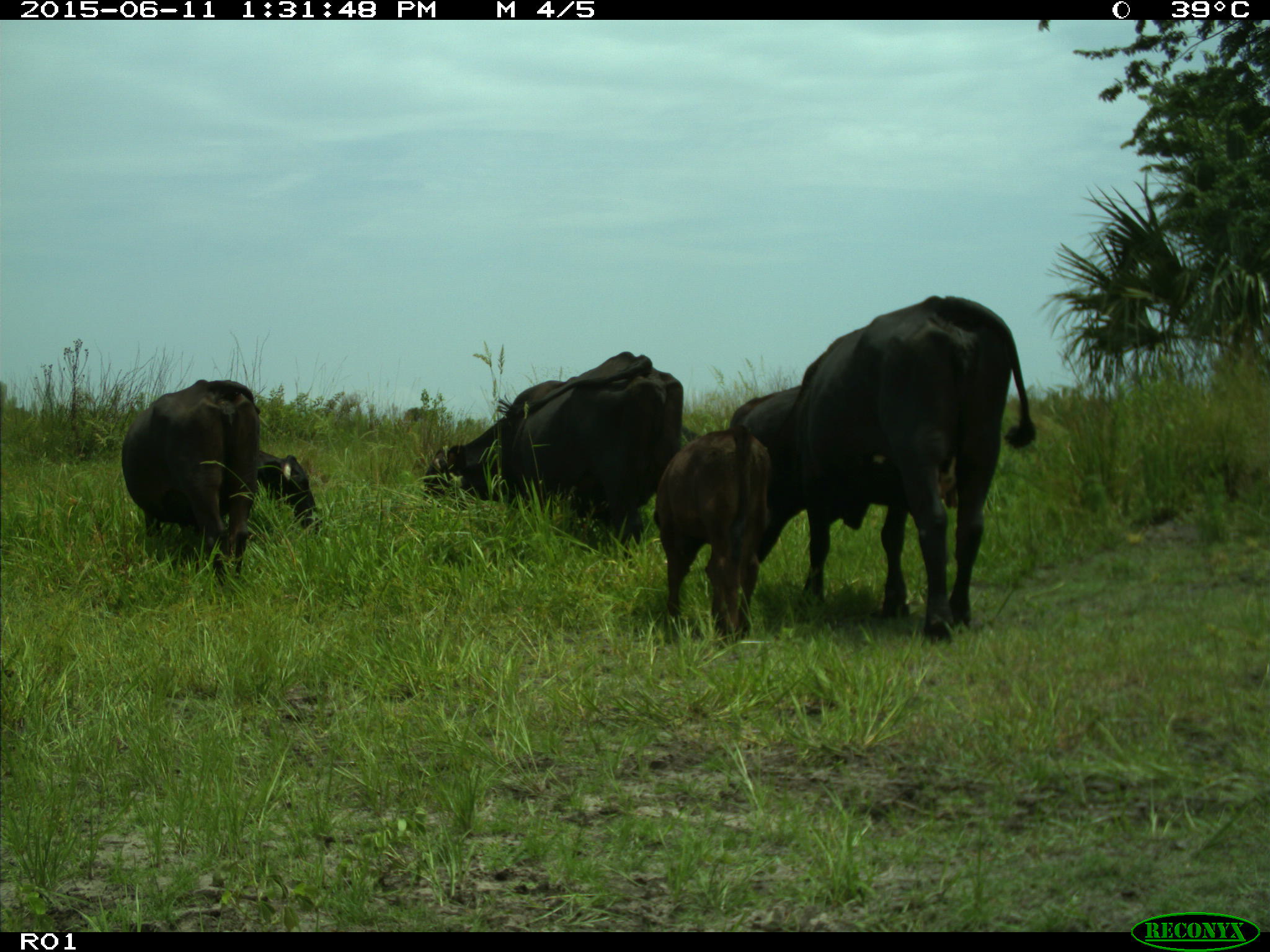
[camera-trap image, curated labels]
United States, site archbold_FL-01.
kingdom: Animalia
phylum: Chordata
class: Mammalia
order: Artiodactyla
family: Bovidae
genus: Bos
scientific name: Bos taurus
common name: domestic cow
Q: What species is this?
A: Bos taurus (domestic cow).